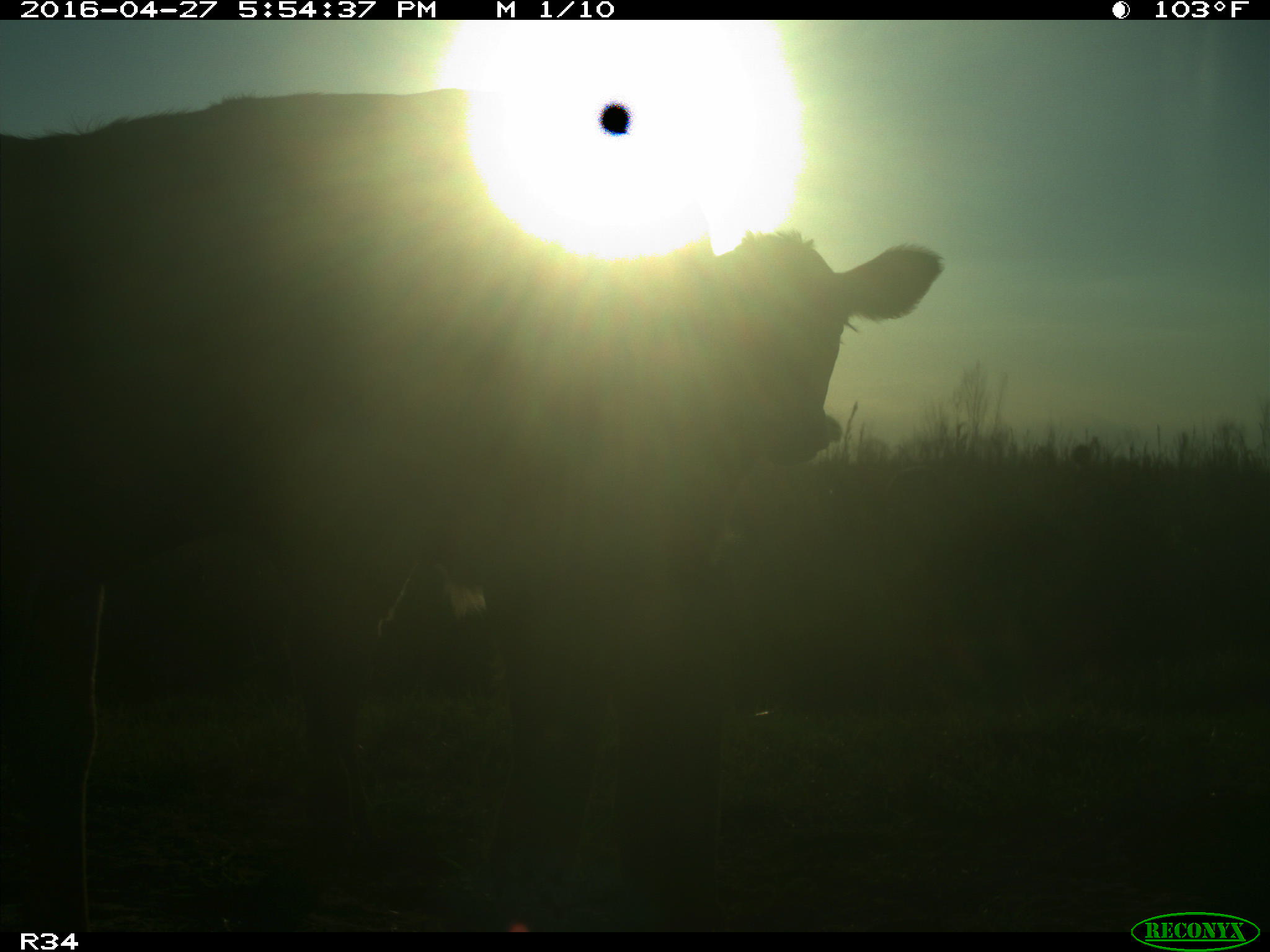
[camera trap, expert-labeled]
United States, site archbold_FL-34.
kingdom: Animalia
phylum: Chordata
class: Mammalia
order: Artiodactyla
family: Bovidae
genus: Bos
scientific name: Bos taurus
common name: domestic cow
Bos taurus (domestic cow).